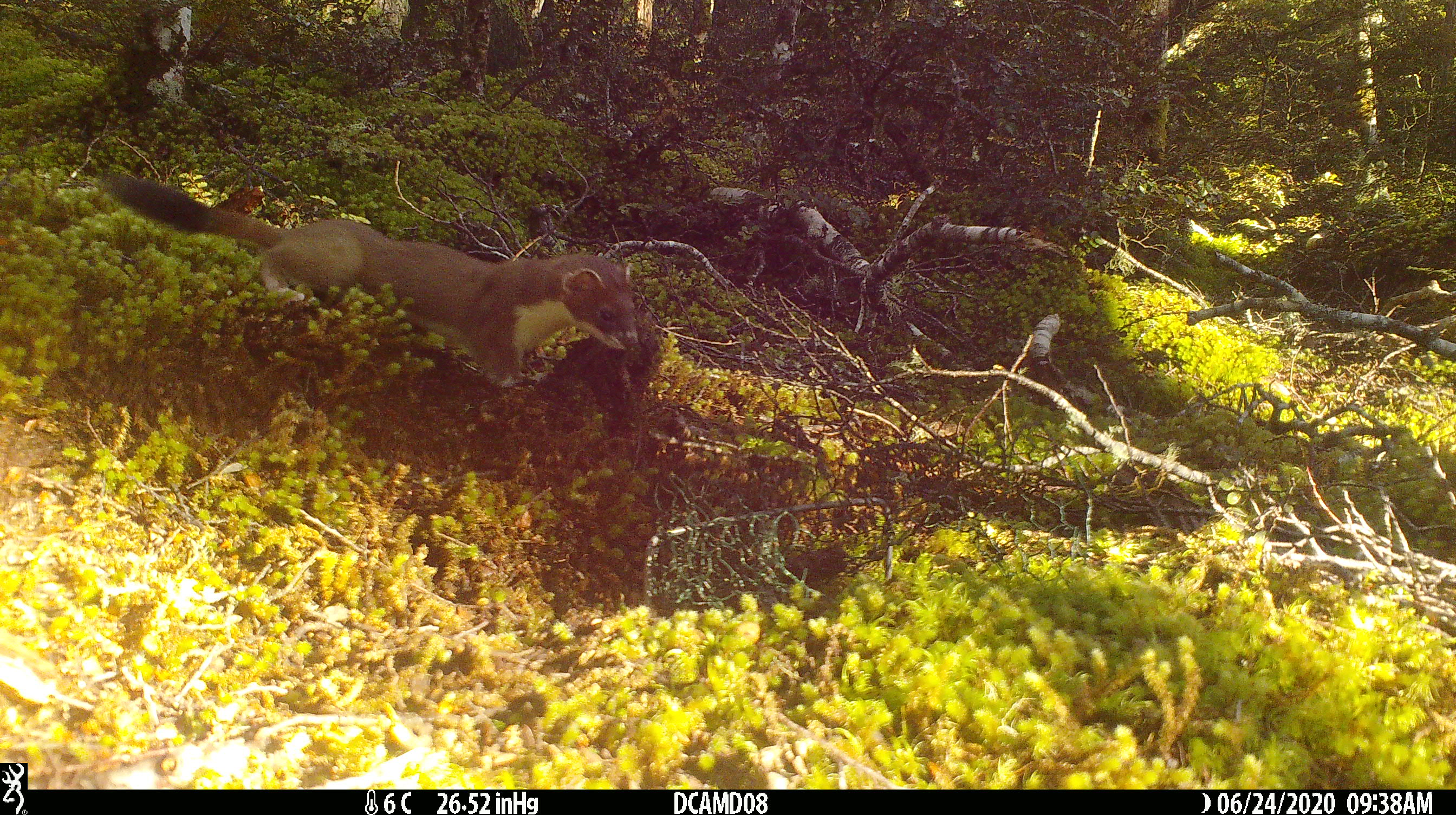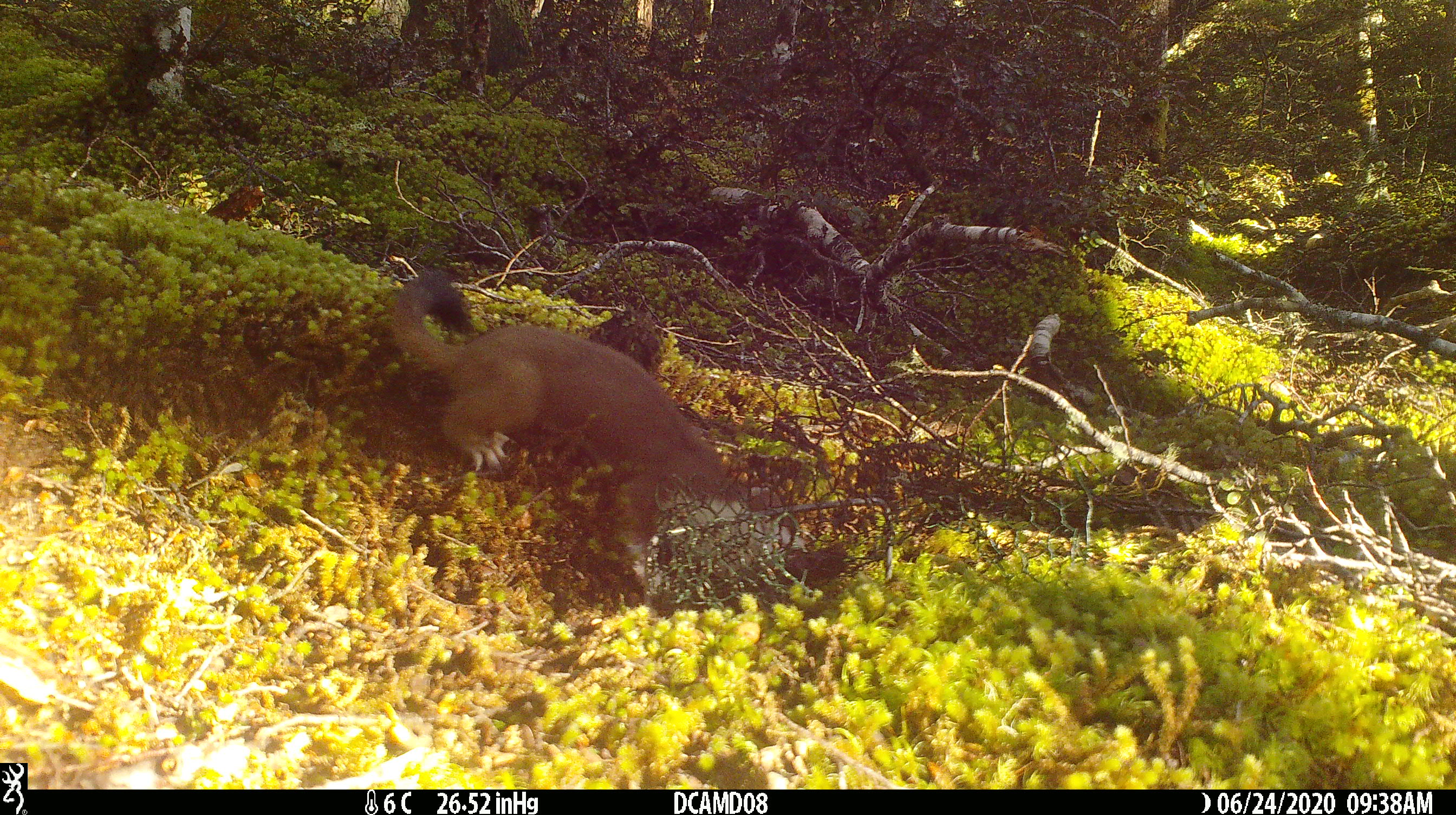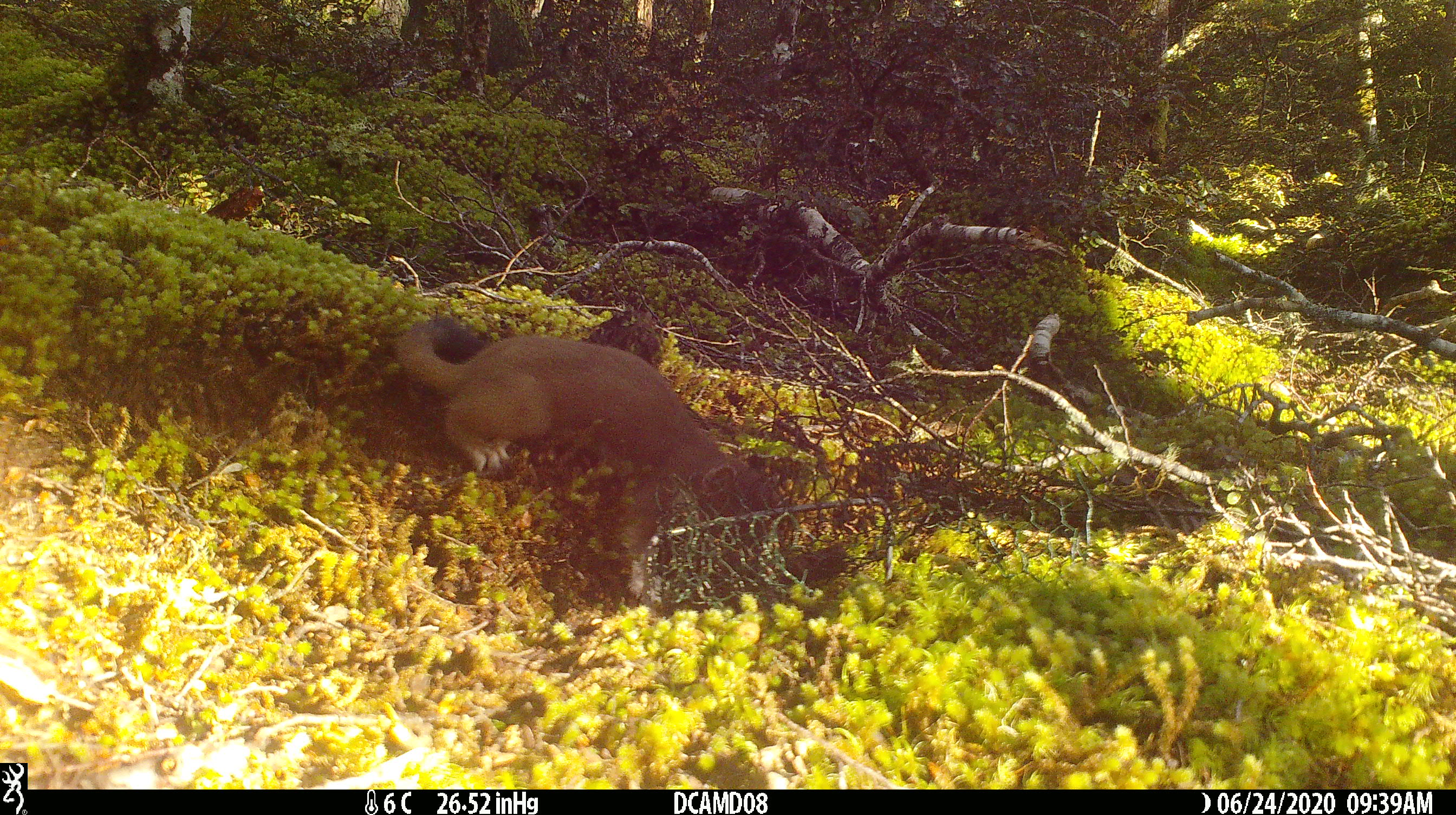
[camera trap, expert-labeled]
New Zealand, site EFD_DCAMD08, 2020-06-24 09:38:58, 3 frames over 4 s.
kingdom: Animalia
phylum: Chordata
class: Mammalia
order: Carnivora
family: Mustelidae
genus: Mustela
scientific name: Mustela erminea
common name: stoat